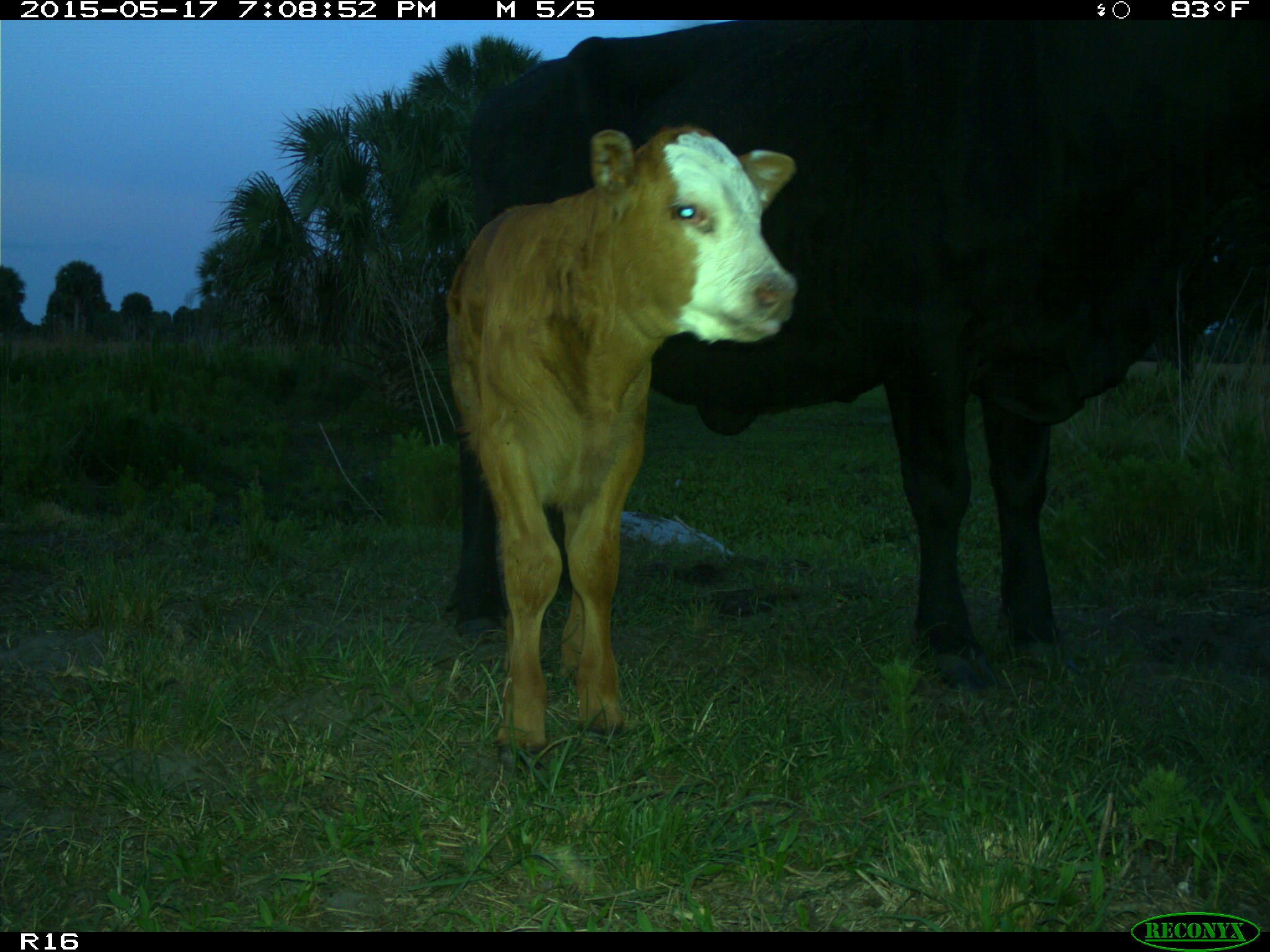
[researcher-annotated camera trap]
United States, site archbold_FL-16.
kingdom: Animalia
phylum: Chordata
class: Mammalia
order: Artiodactyla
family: Bovidae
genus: Bos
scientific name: Bos taurus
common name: domestic cow